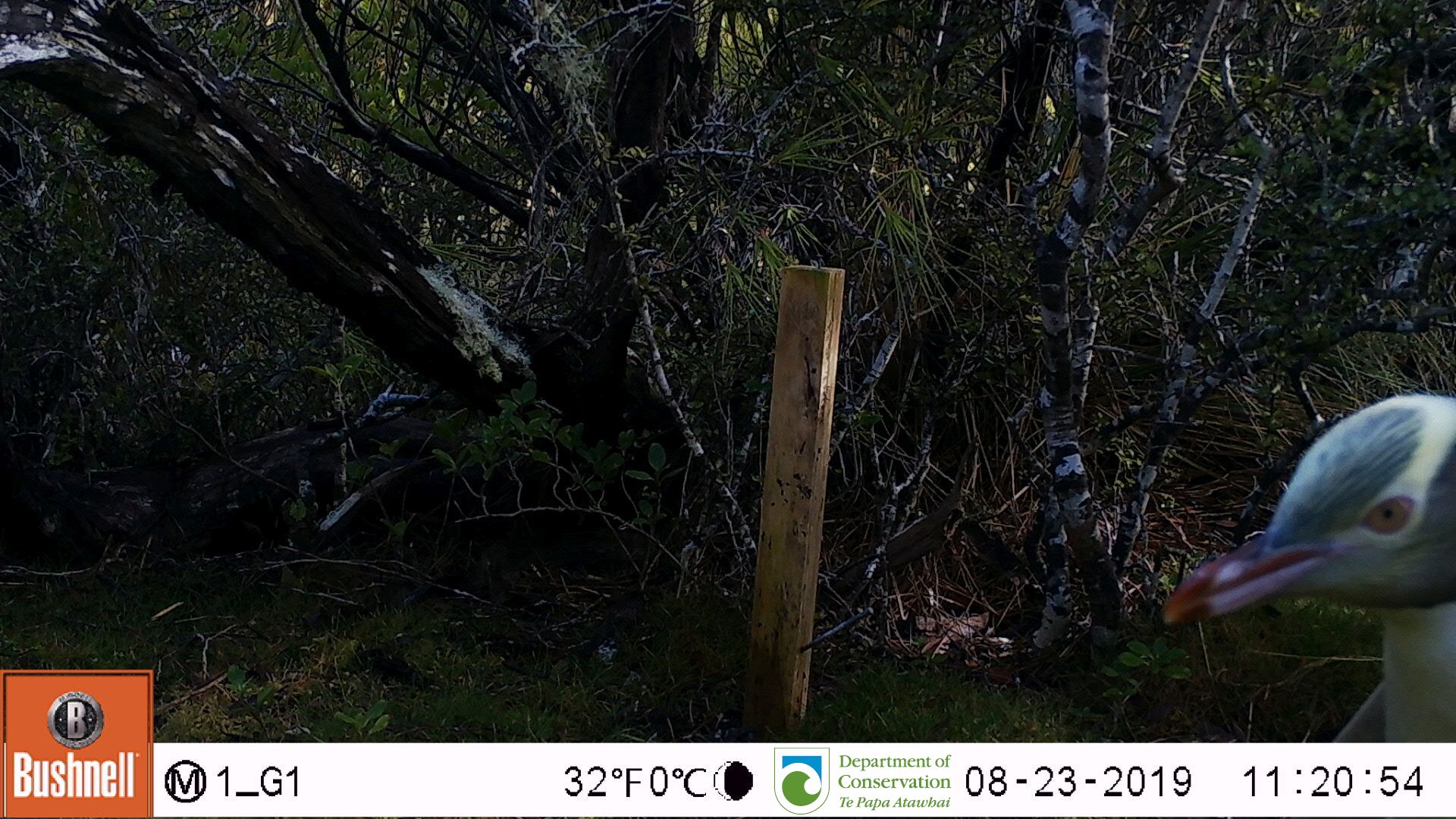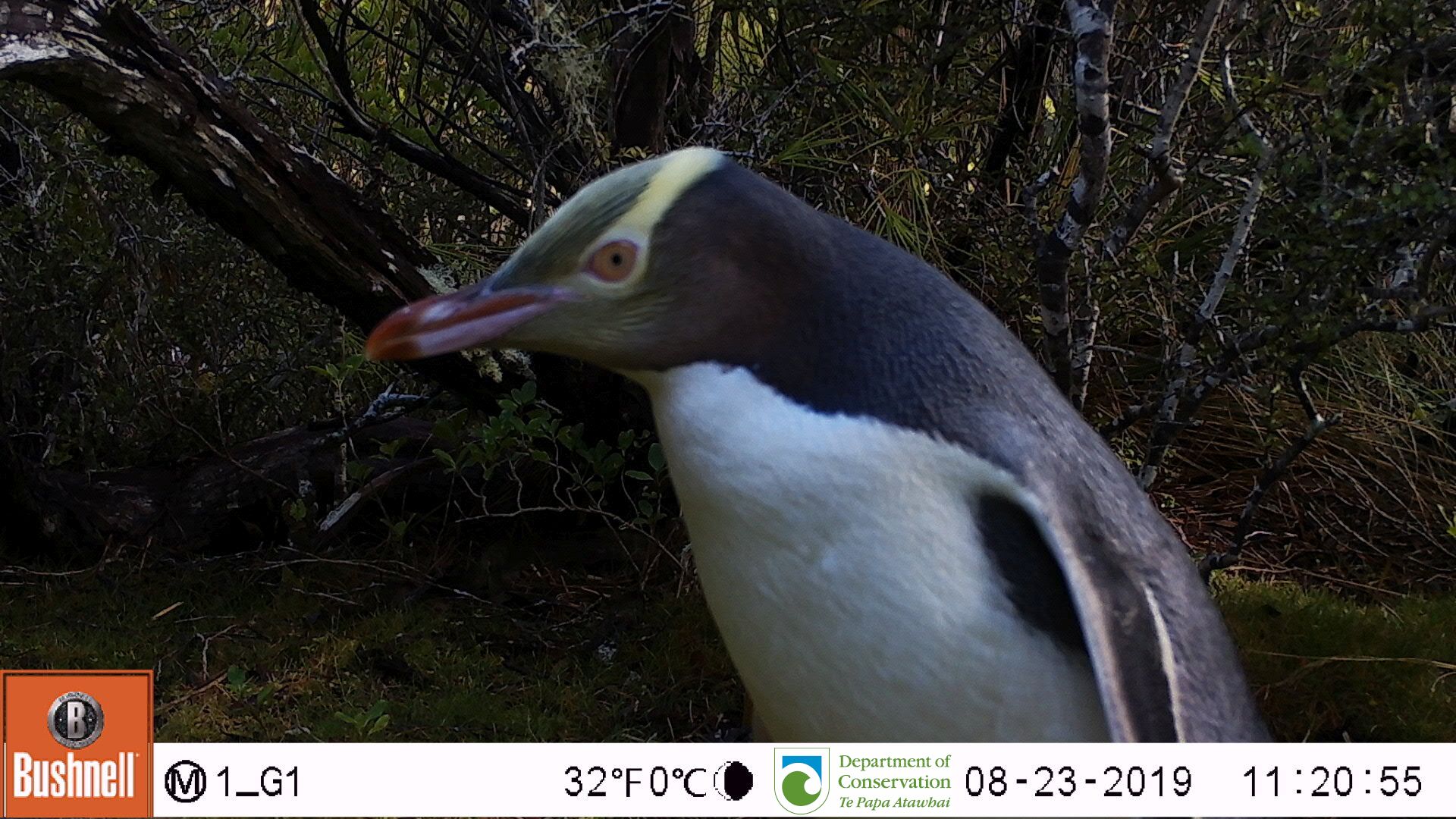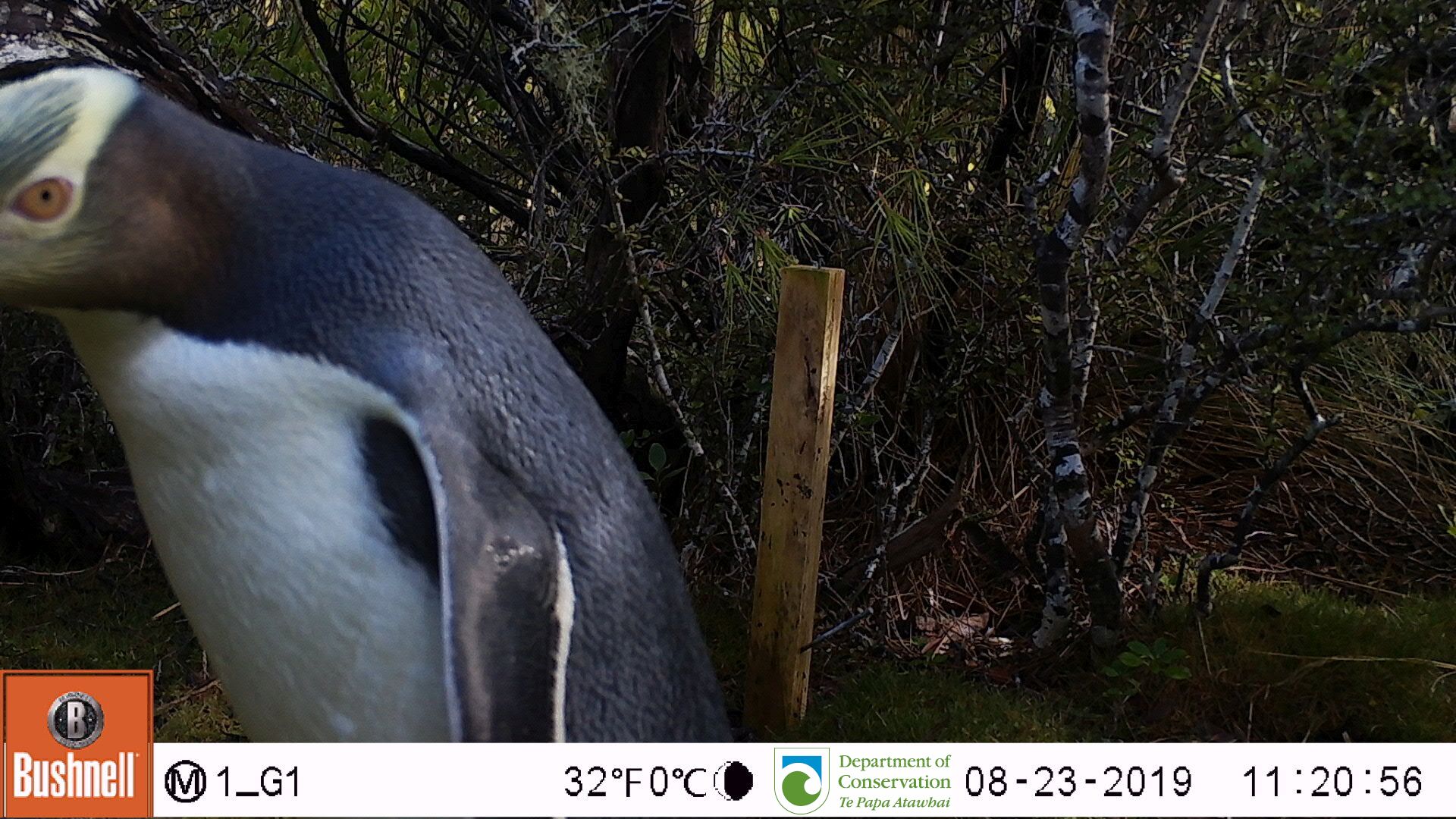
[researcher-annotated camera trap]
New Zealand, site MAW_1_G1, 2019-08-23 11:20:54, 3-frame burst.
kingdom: Animalia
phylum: Chordata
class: Aves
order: Sphenisciformes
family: Spheniscidae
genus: Megadyptes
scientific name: Megadyptes antipodes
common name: yellow-eyed penguin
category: yellow eyed penguin